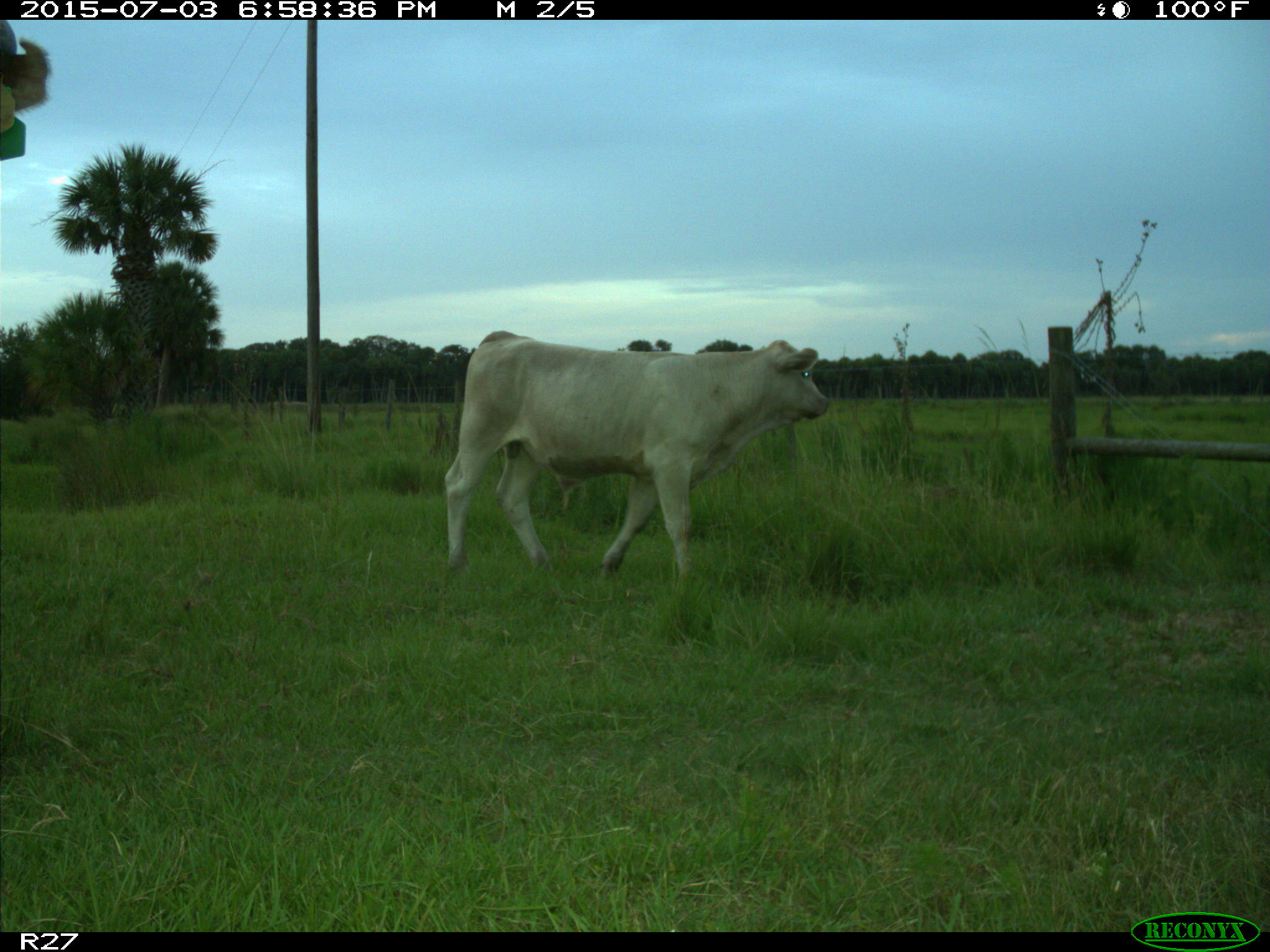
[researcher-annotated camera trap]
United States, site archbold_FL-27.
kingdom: Animalia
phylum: Chordata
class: Mammalia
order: Artiodactyla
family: Bovidae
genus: Bos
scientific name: Bos taurus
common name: domestic cow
Bos taurus (domestic cow).